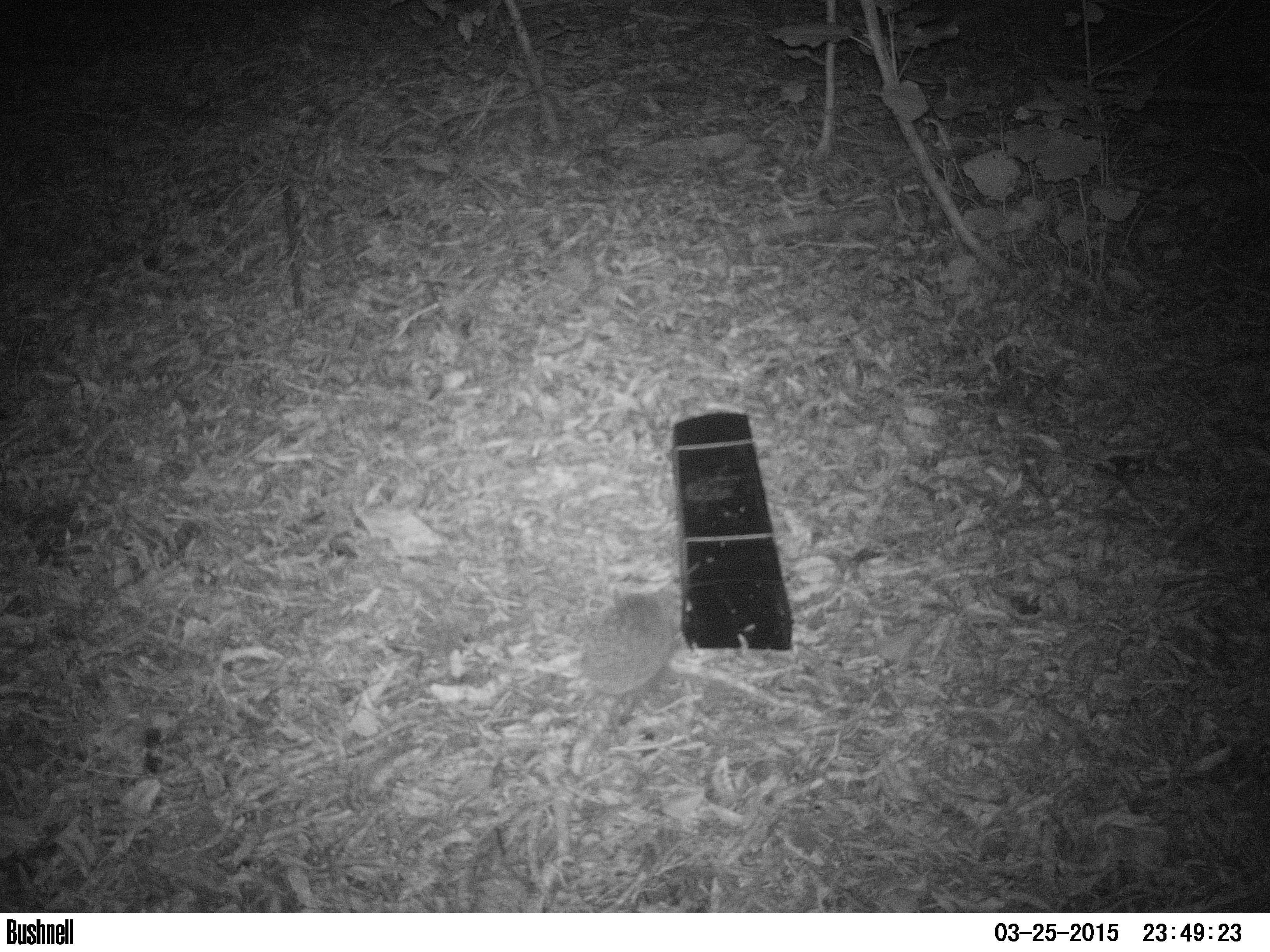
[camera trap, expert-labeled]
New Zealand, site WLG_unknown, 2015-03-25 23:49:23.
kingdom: Animalia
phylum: Chordata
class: Mammalia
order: Eulipotyphla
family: Erinaceidae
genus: Erinaceus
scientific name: Erinaceus europaeus europaeus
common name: european hedgehog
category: hedgehog